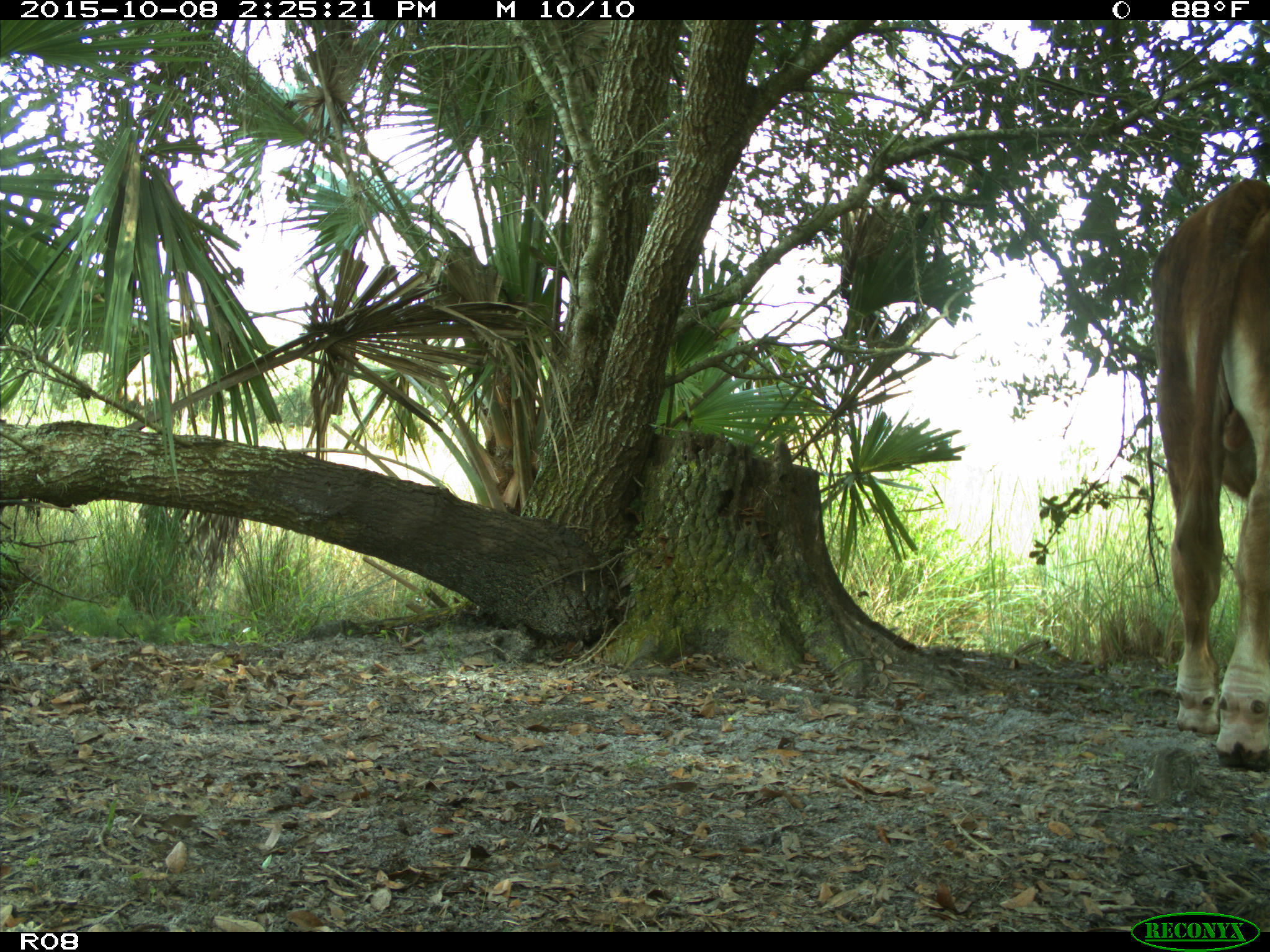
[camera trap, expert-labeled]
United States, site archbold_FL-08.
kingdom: Animalia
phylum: Chordata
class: Mammalia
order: Artiodactyla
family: Bovidae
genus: Bos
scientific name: Bos taurus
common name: domestic cow